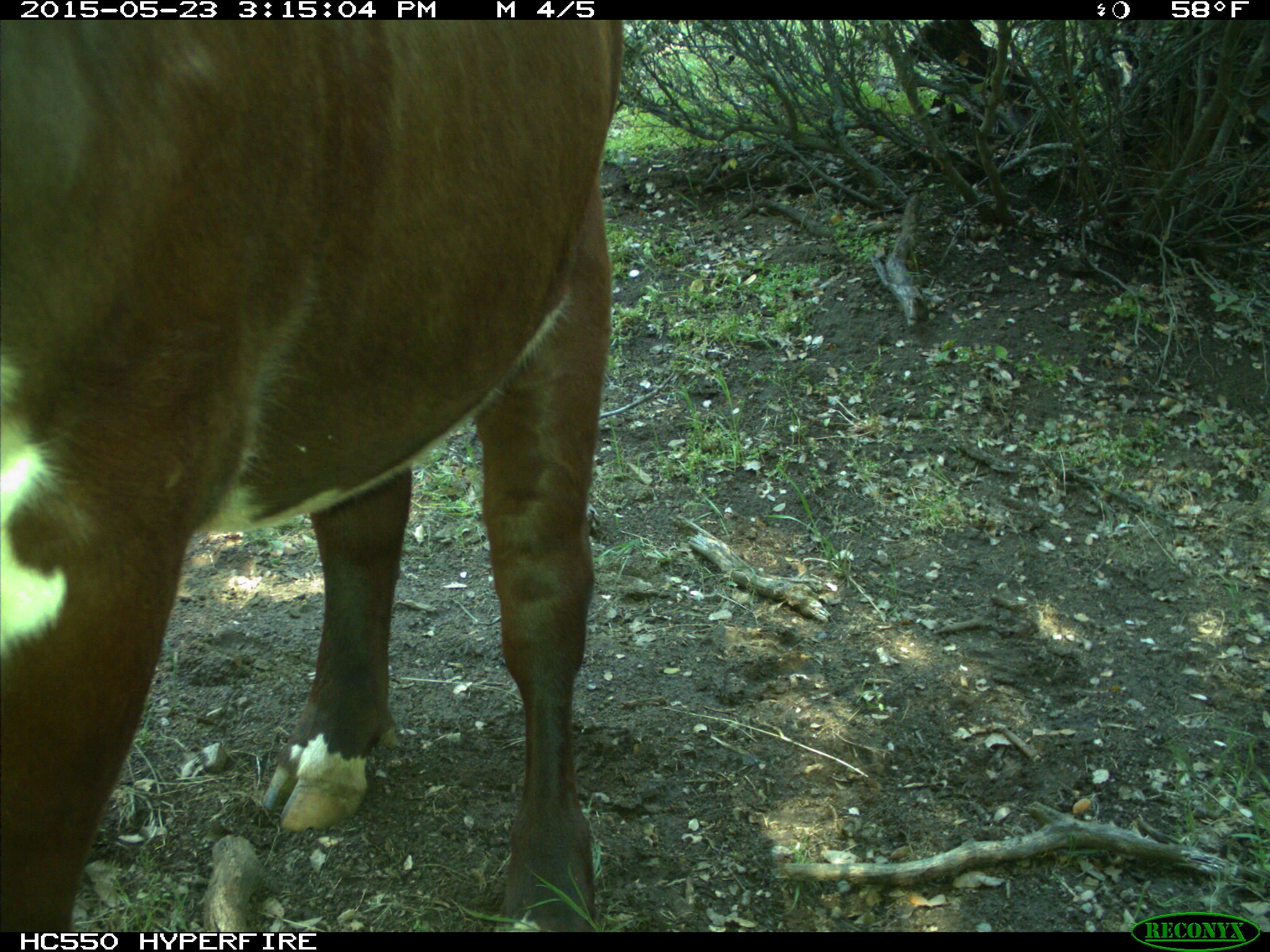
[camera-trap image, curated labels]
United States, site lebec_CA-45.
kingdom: Animalia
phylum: Chordata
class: Mammalia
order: Artiodactyla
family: Bovidae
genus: Bos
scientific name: Bos taurus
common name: domestic cow